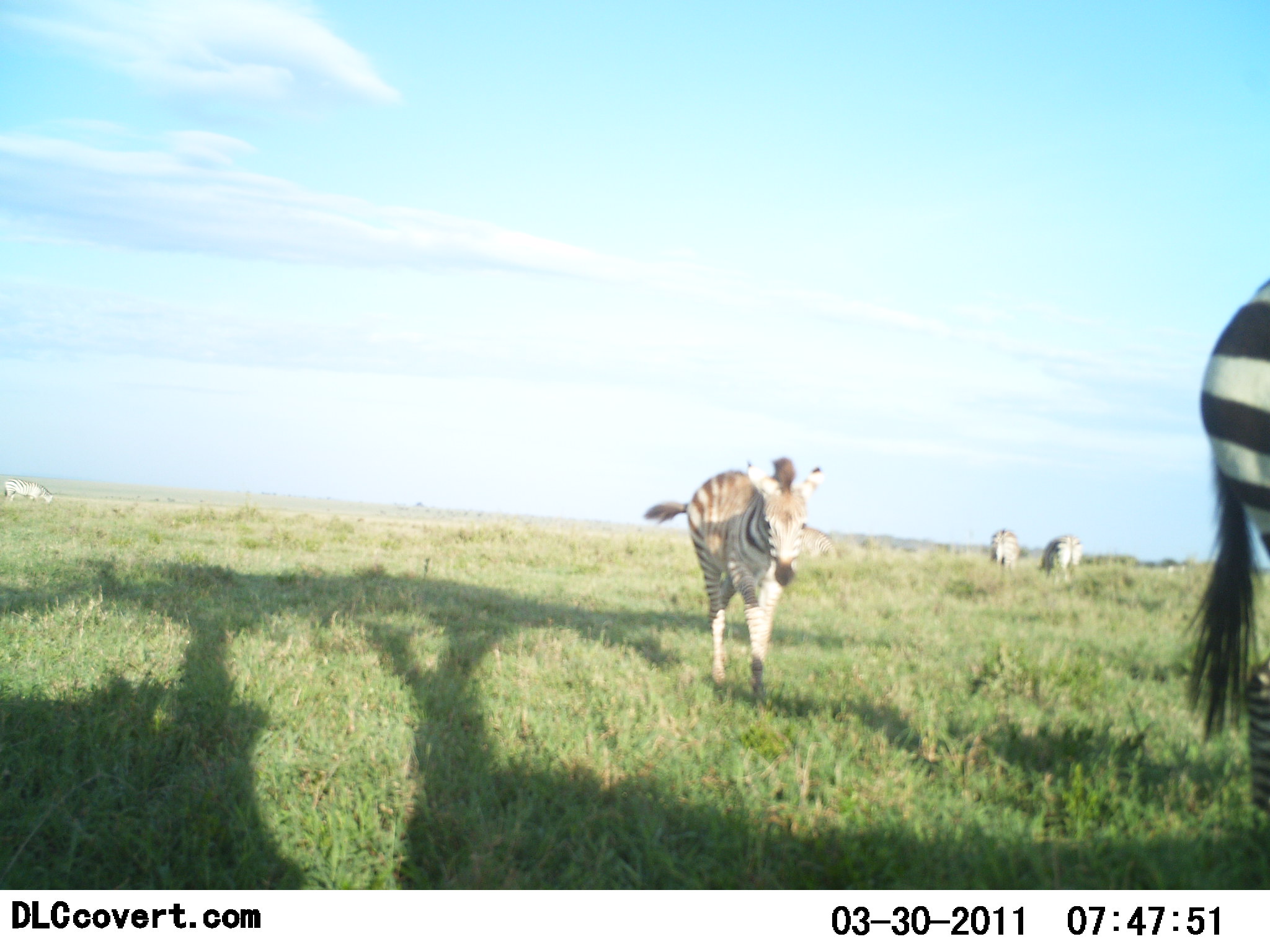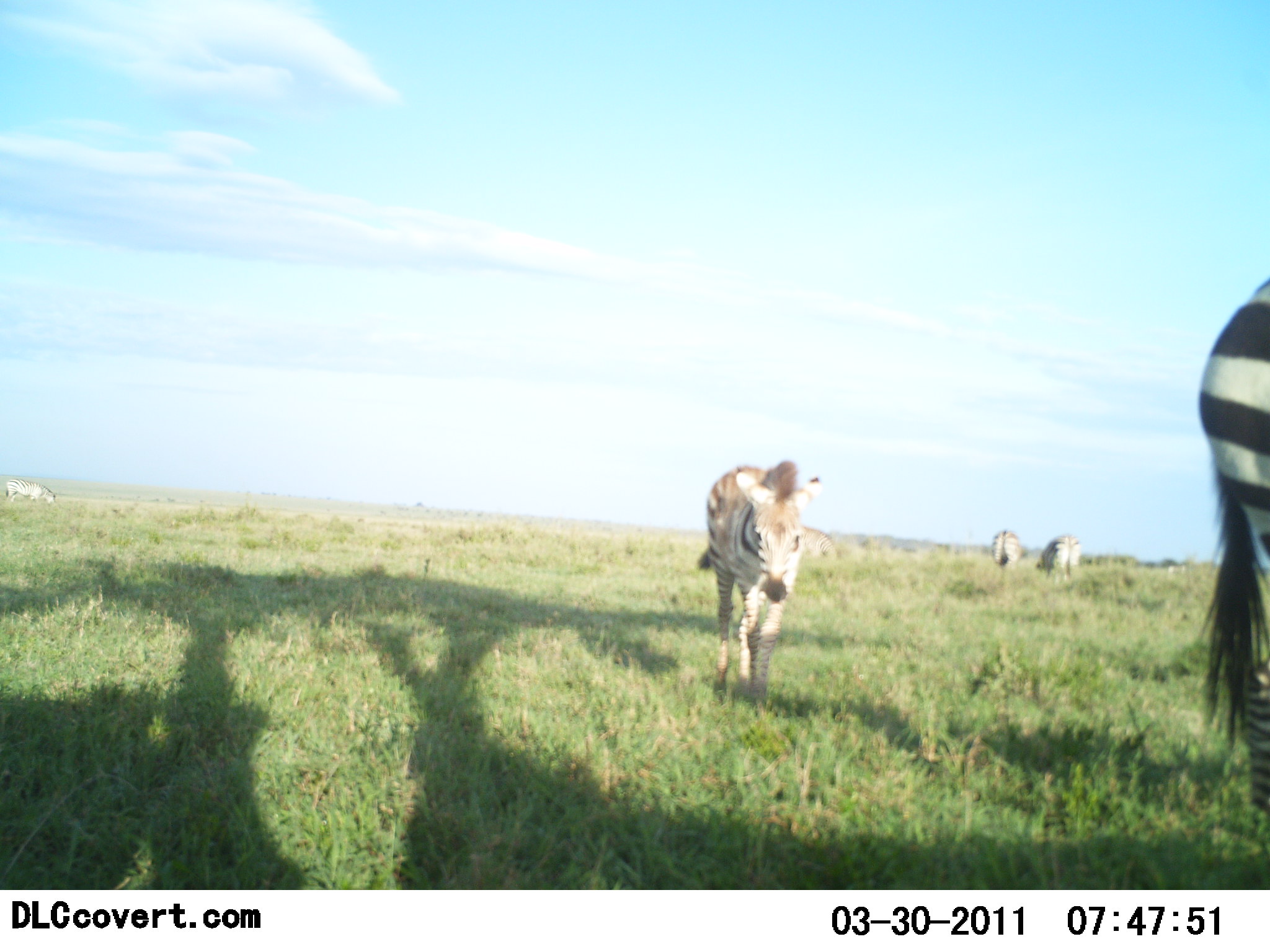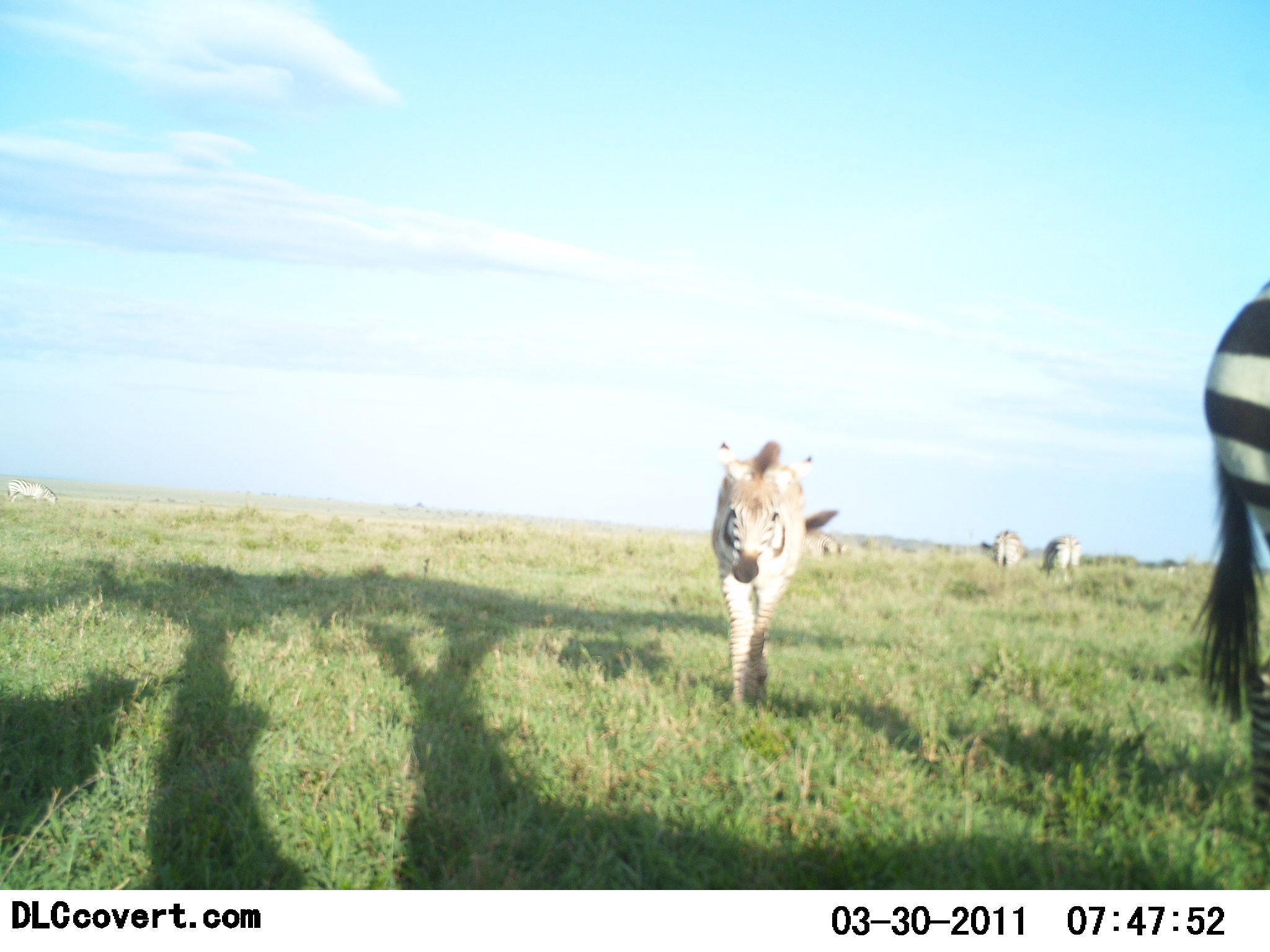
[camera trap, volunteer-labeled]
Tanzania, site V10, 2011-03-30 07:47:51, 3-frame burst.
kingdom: Animalia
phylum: Chordata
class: Mammalia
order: Perissodactyla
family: Equidae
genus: Equus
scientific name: Equus quagga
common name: plains zebra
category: zebra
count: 5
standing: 55%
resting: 0%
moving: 64%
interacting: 0%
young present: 64%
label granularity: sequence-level